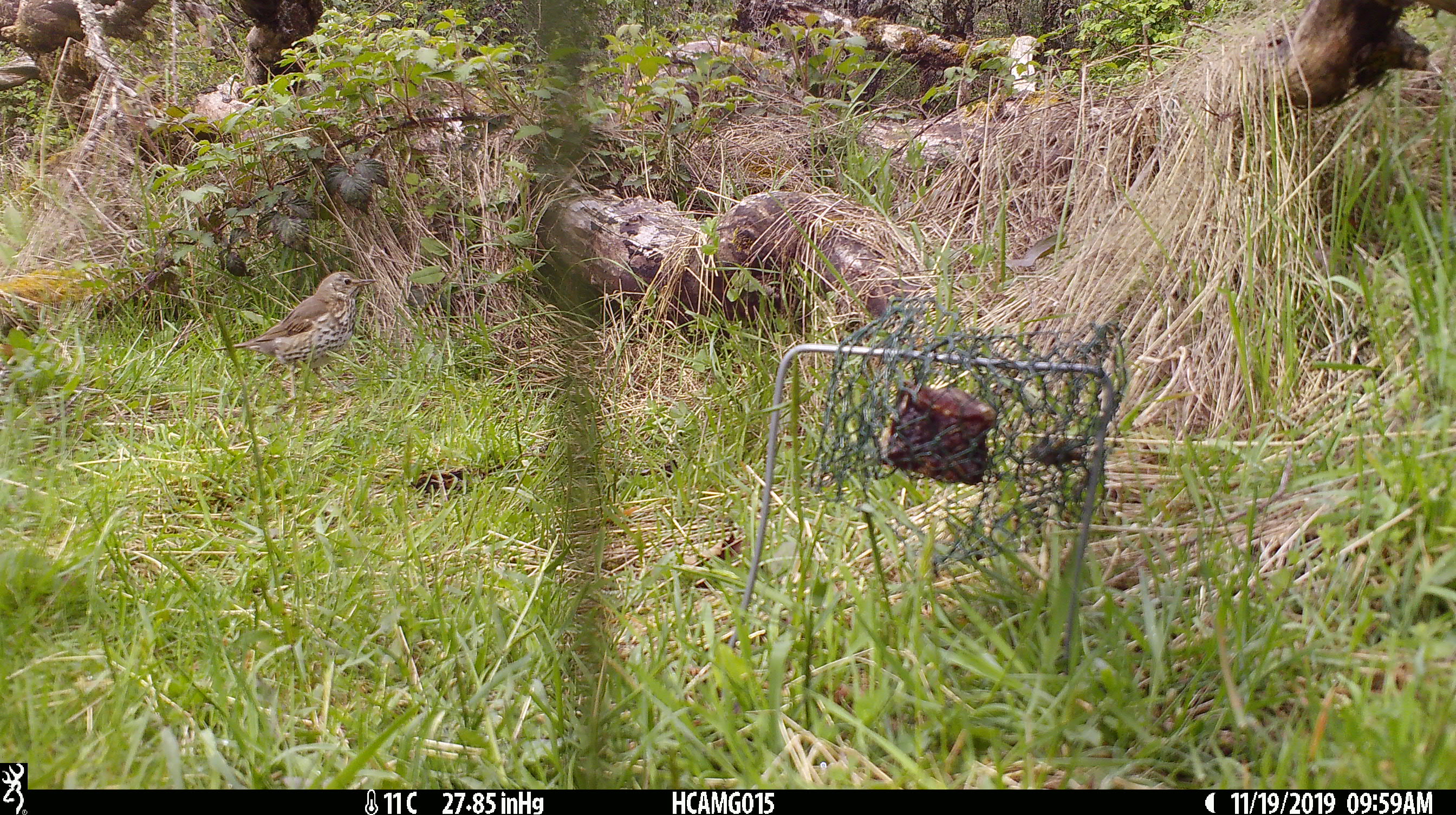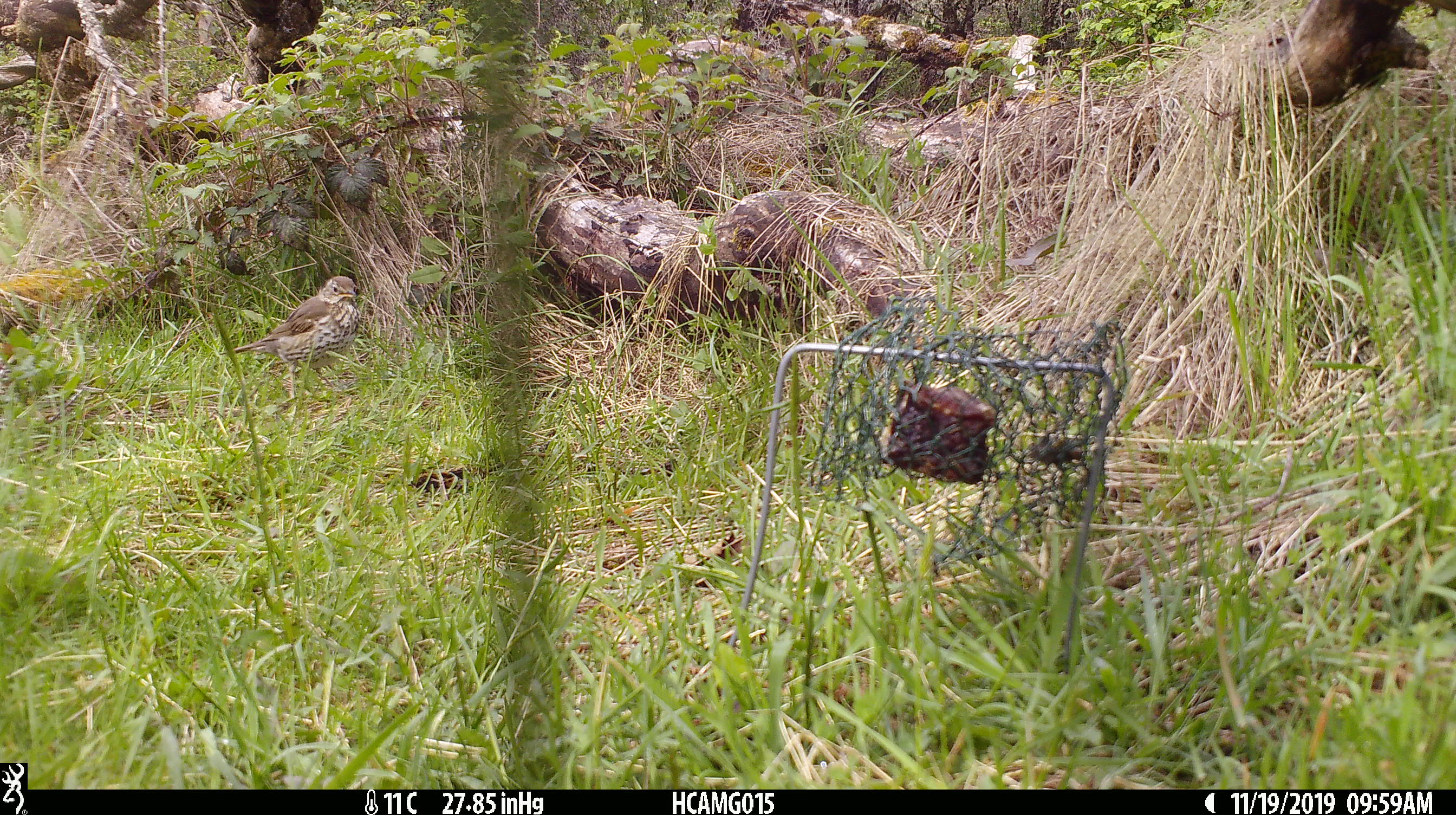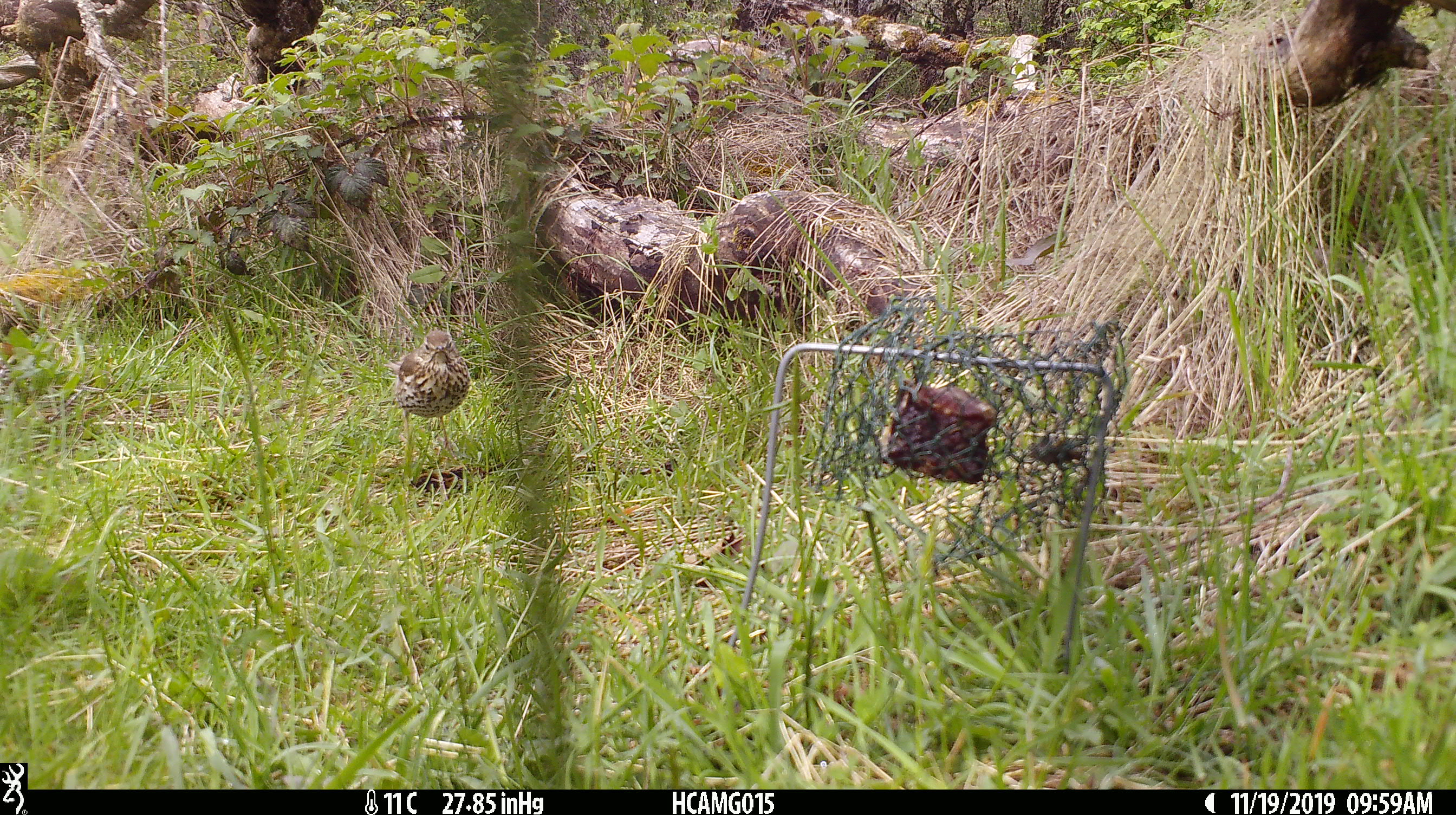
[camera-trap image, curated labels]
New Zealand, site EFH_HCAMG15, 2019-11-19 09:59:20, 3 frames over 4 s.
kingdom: Animalia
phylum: Chordata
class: Aves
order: Passeriformes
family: Turdidae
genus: Turdus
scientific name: Turdus philomelos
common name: song thrush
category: thrush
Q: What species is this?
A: Thrush (song thrush) (Turdus philomelos).